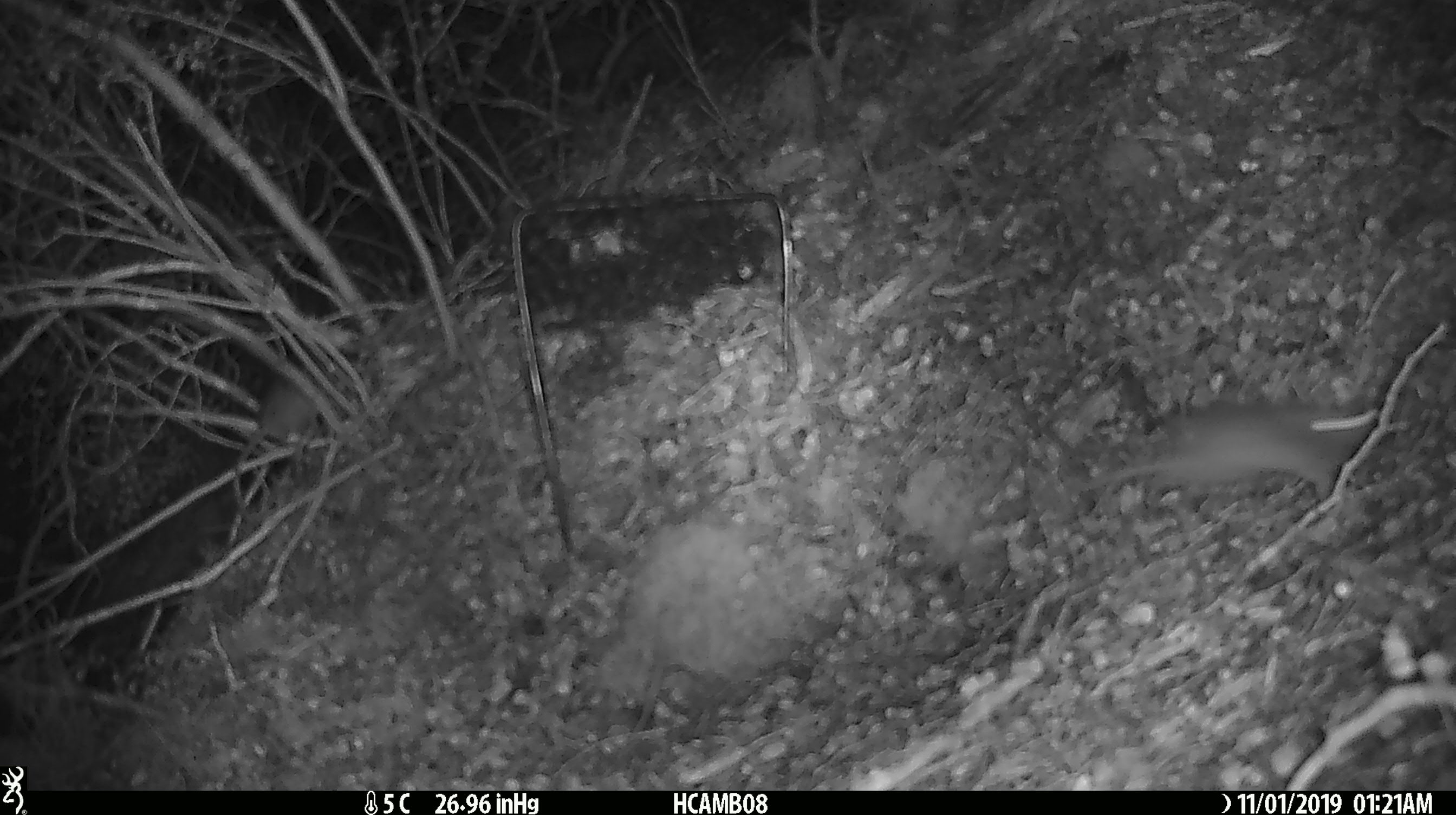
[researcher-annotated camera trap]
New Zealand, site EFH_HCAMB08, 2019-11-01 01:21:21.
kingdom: Animalia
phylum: Chordata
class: Mammalia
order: Rodentia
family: Muridae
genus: Mus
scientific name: Mus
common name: mouse